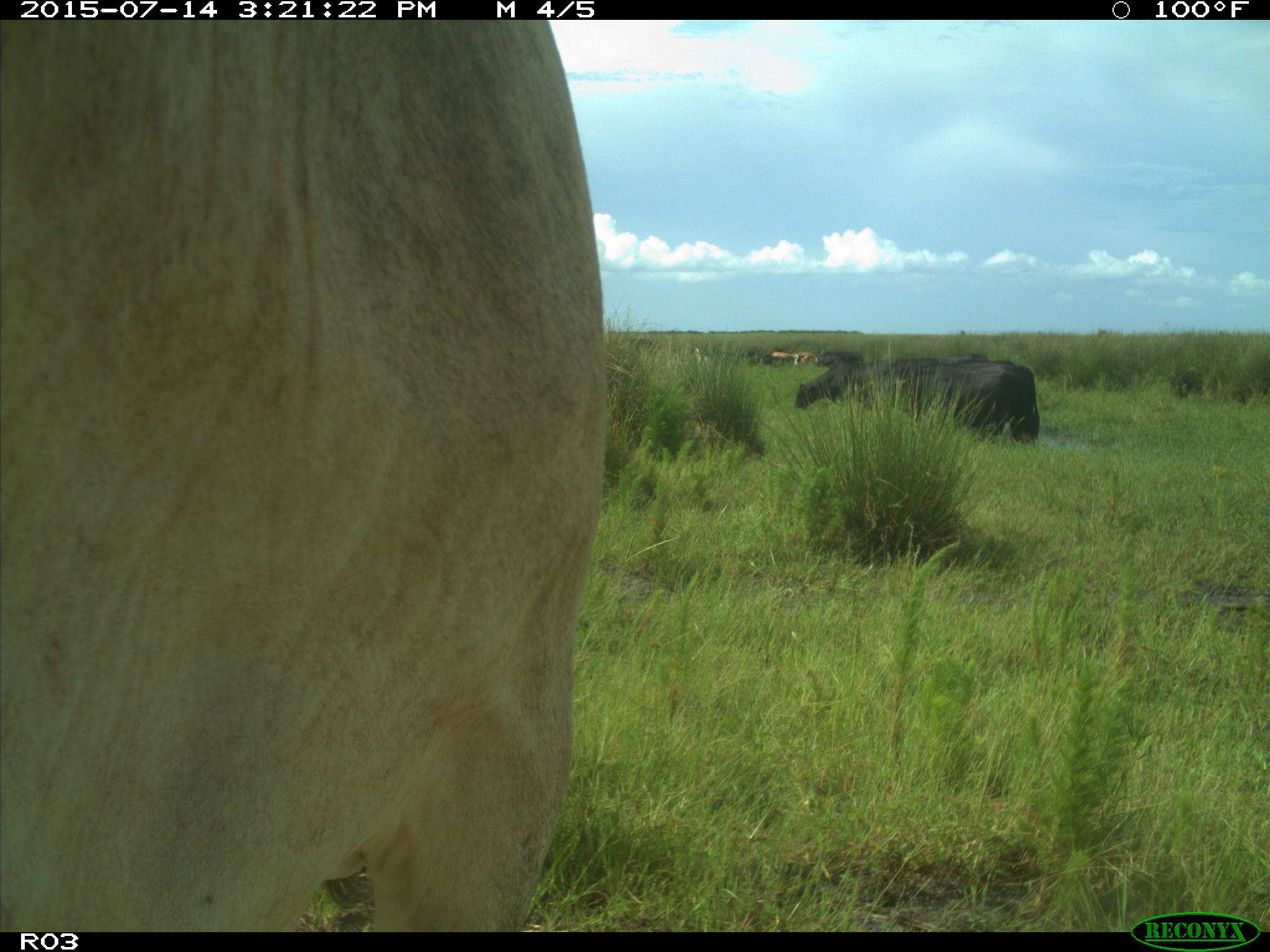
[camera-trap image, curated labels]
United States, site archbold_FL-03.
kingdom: Animalia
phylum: Chordata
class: Mammalia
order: Artiodactyla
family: Bovidae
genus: Bos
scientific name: Bos taurus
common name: domestic cow